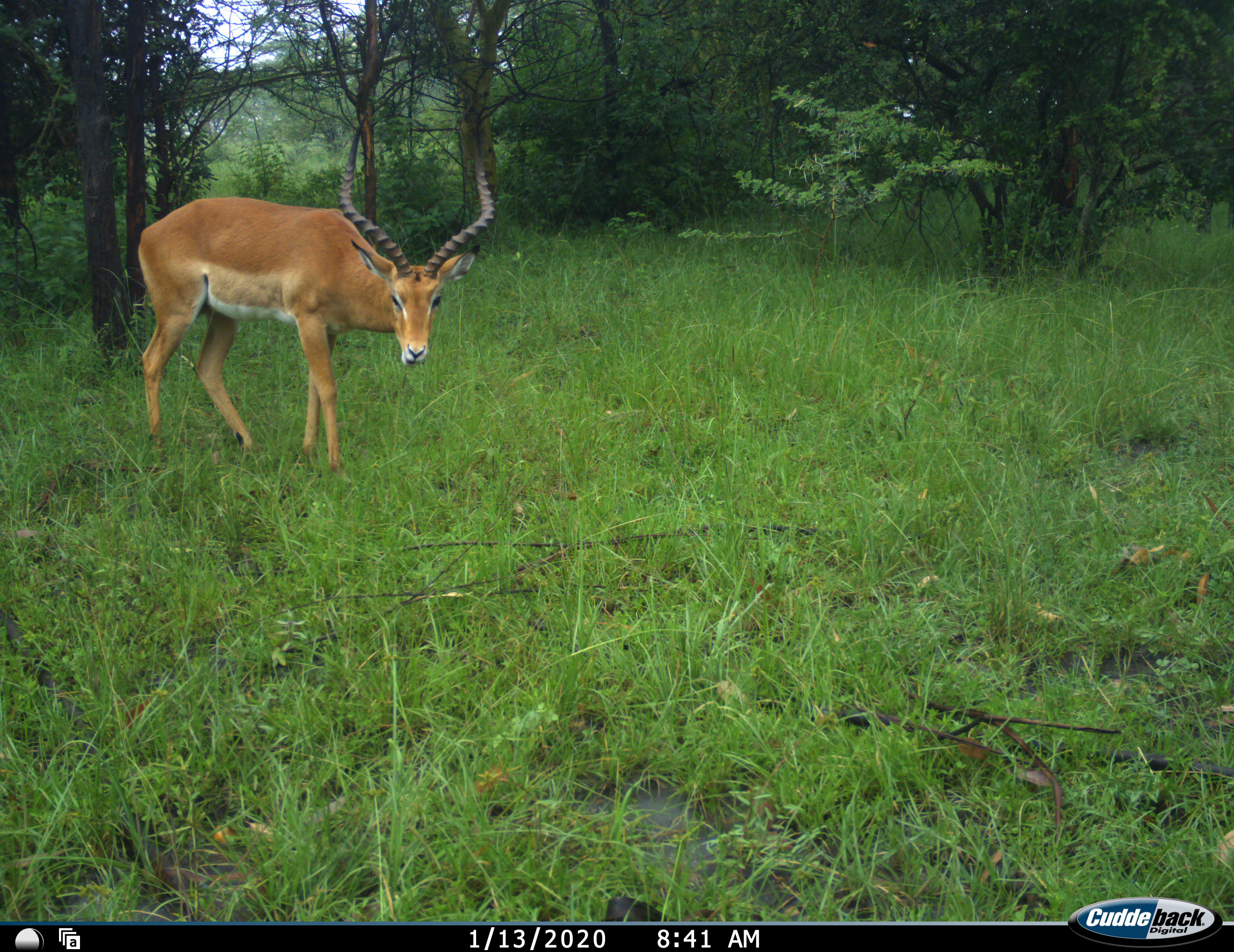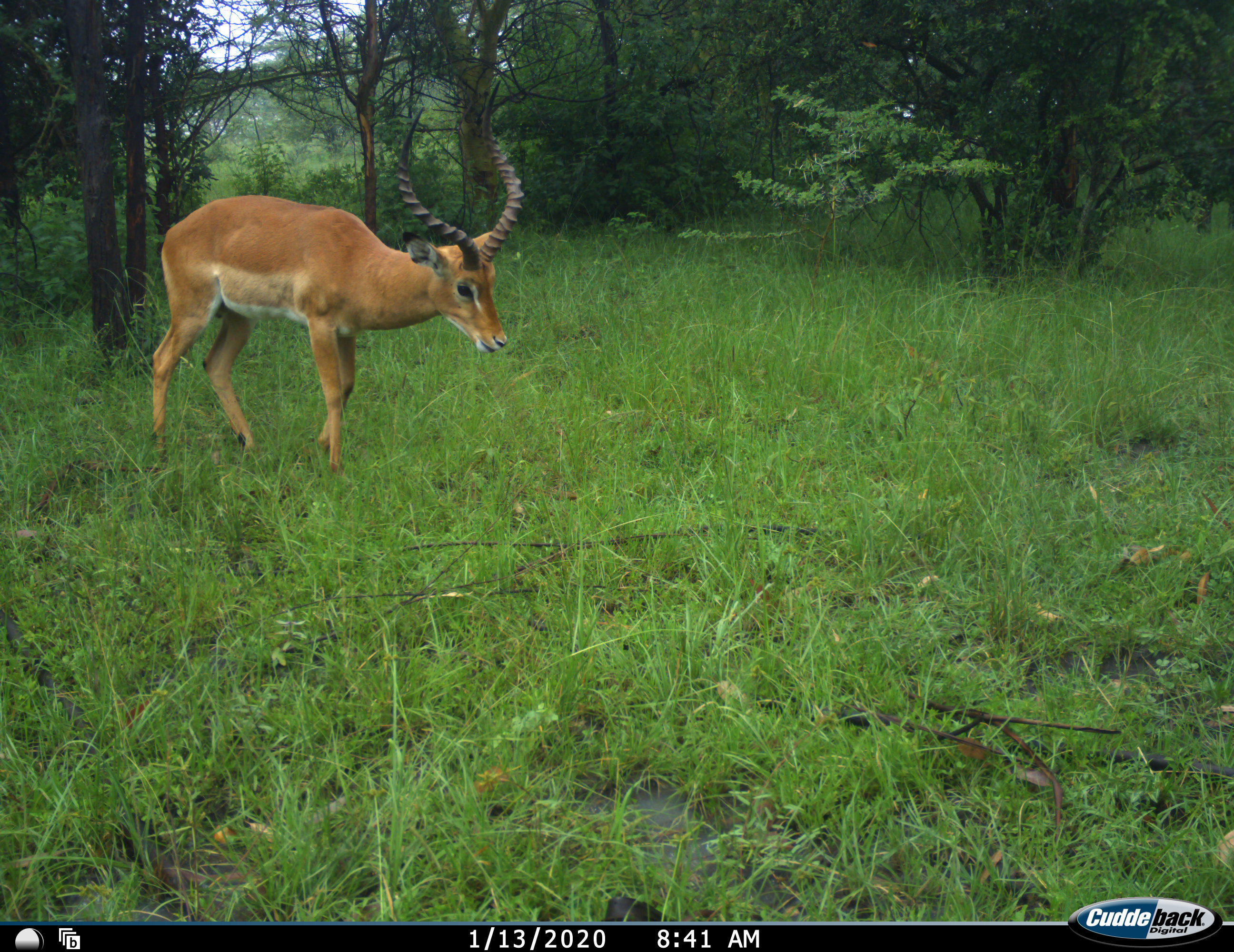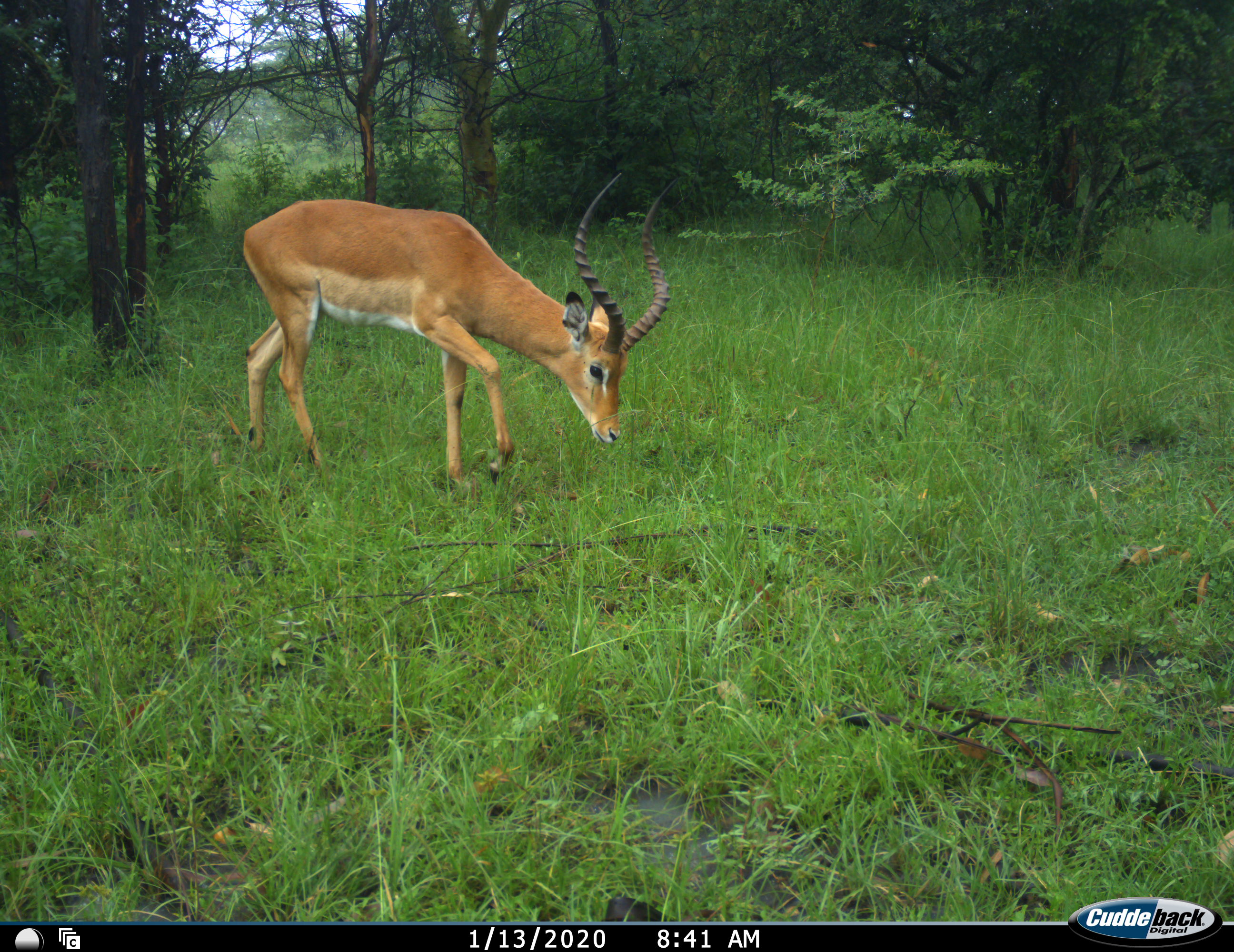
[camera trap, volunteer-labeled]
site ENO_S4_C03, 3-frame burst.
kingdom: Animalia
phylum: Chordata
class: Mammalia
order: Artiodactyla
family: Bovidae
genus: Aepyceros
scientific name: Aepyceros melampus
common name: impala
Impala (Aepyceros melampus), count 1. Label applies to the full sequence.